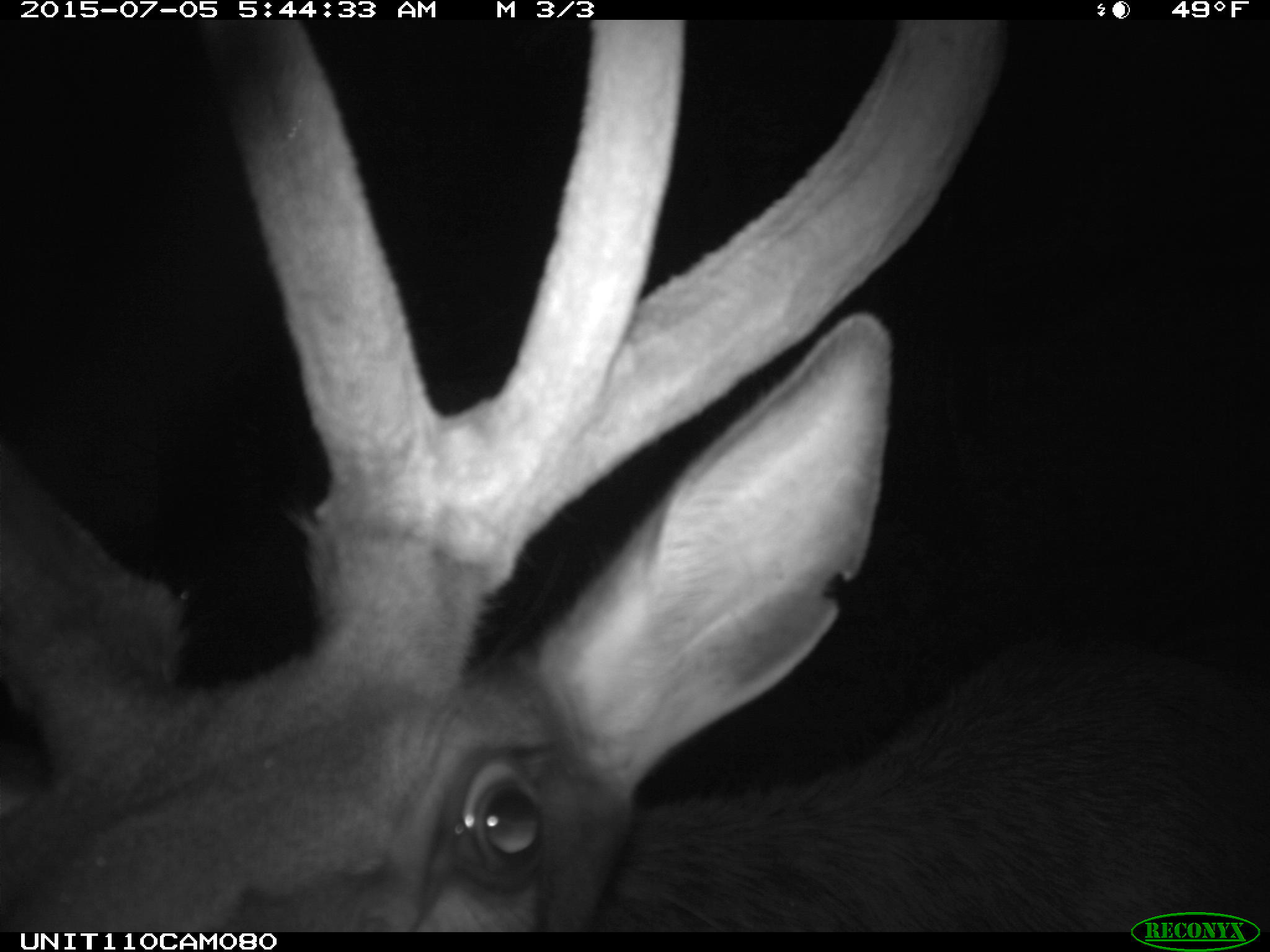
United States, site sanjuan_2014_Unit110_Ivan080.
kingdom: Animalia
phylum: Chordata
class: Mammalia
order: Artiodactyla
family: Cervidae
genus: Cervus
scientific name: Cervus elaphus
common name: red deer